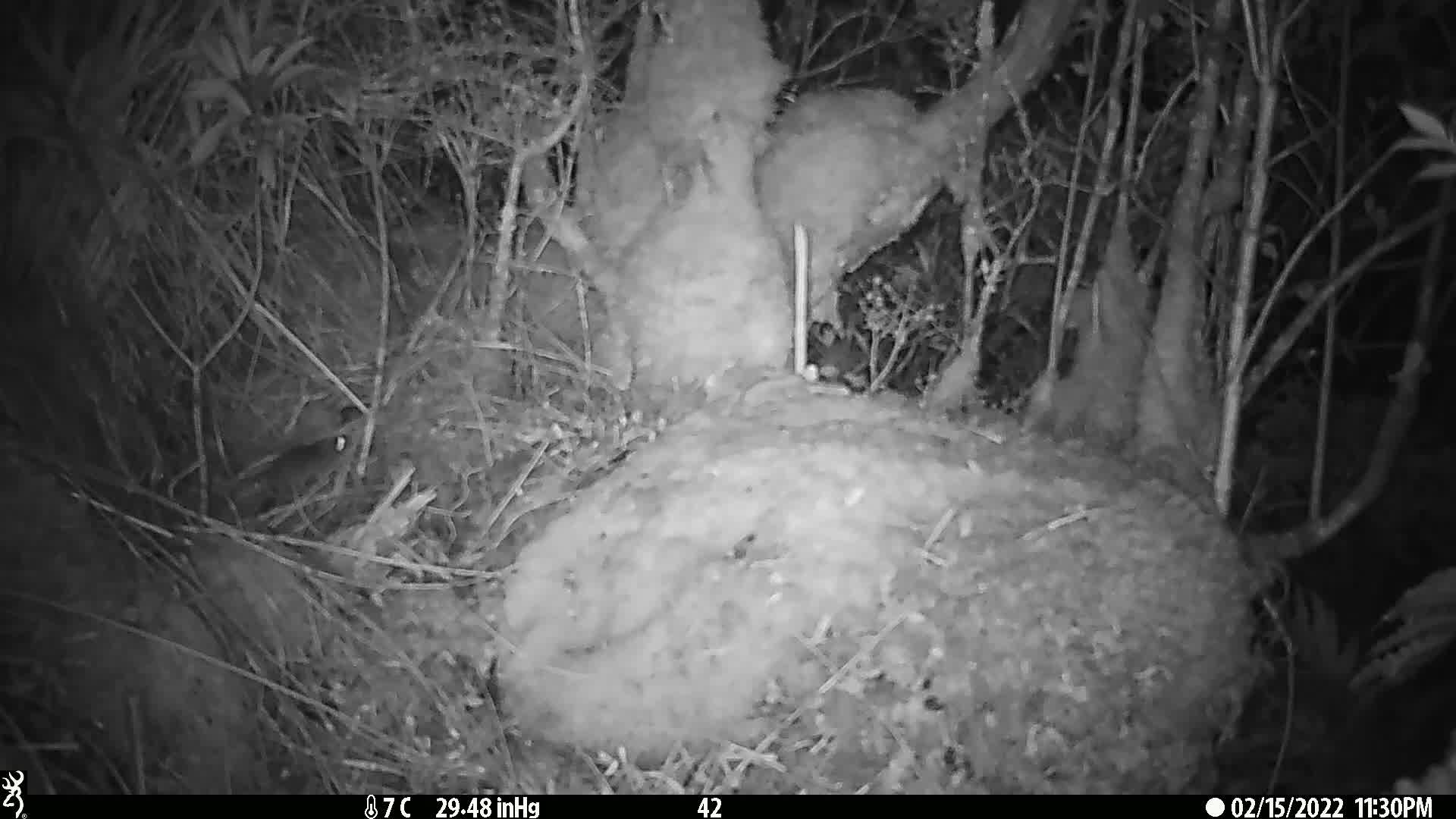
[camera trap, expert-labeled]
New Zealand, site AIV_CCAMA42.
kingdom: Animalia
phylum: Chordata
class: Mammalia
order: Rodentia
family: Muridae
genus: Mus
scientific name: Mus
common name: mouse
Mouse (Mus).